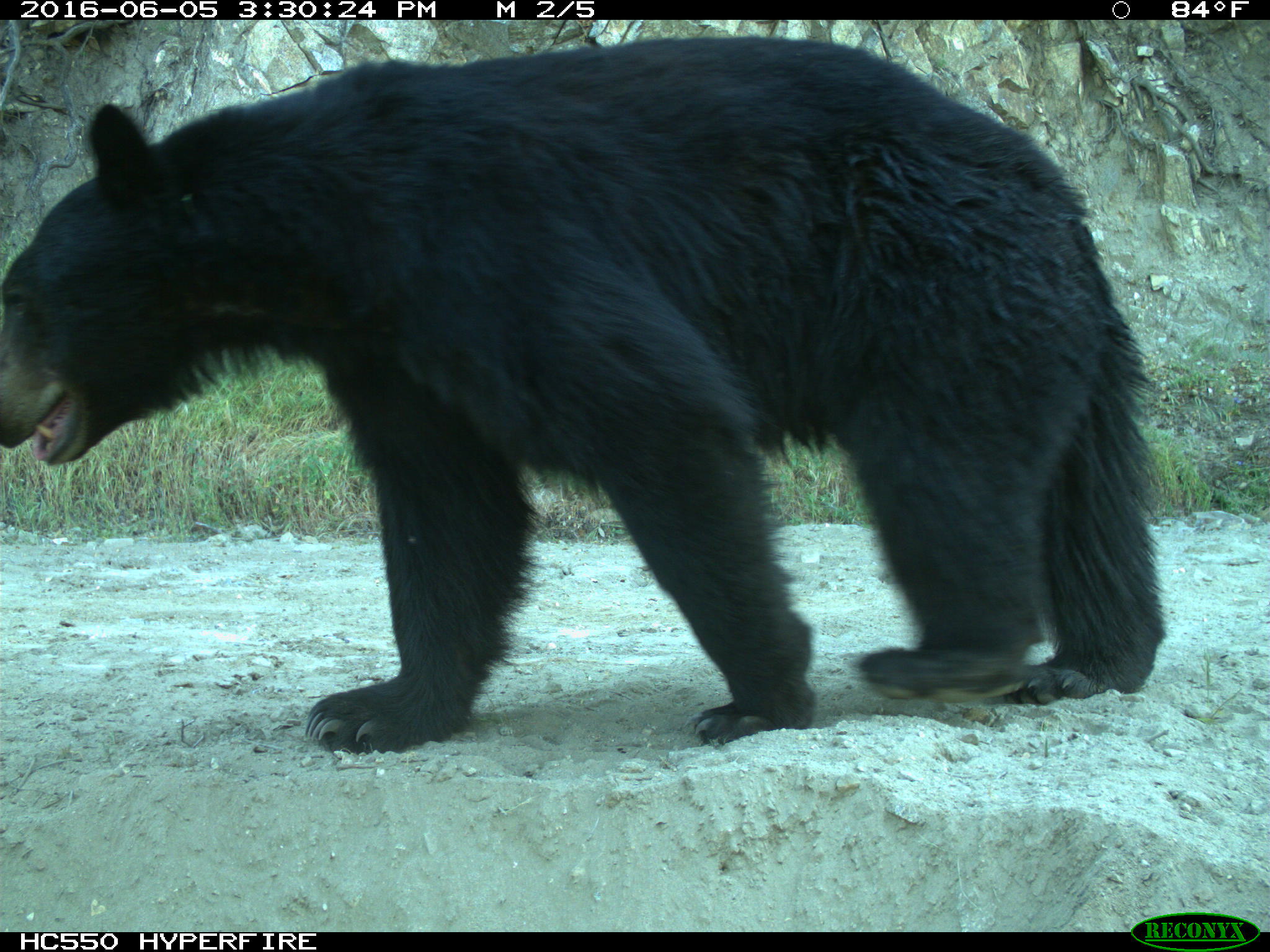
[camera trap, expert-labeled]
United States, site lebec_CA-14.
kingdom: Animalia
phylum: Chordata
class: Mammalia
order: Carnivora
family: Ursidae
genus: Ursus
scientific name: Ursus americanus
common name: american black bear